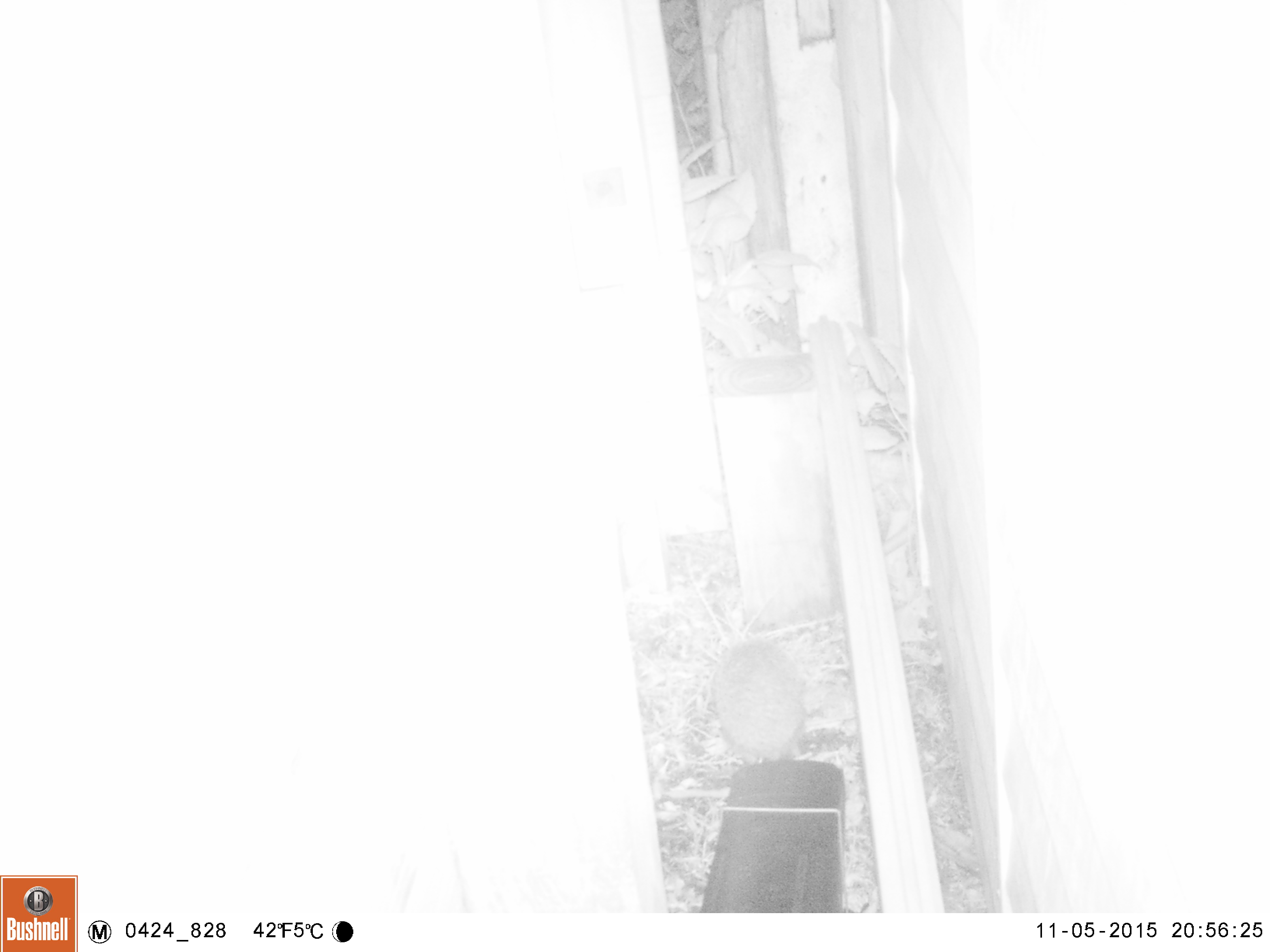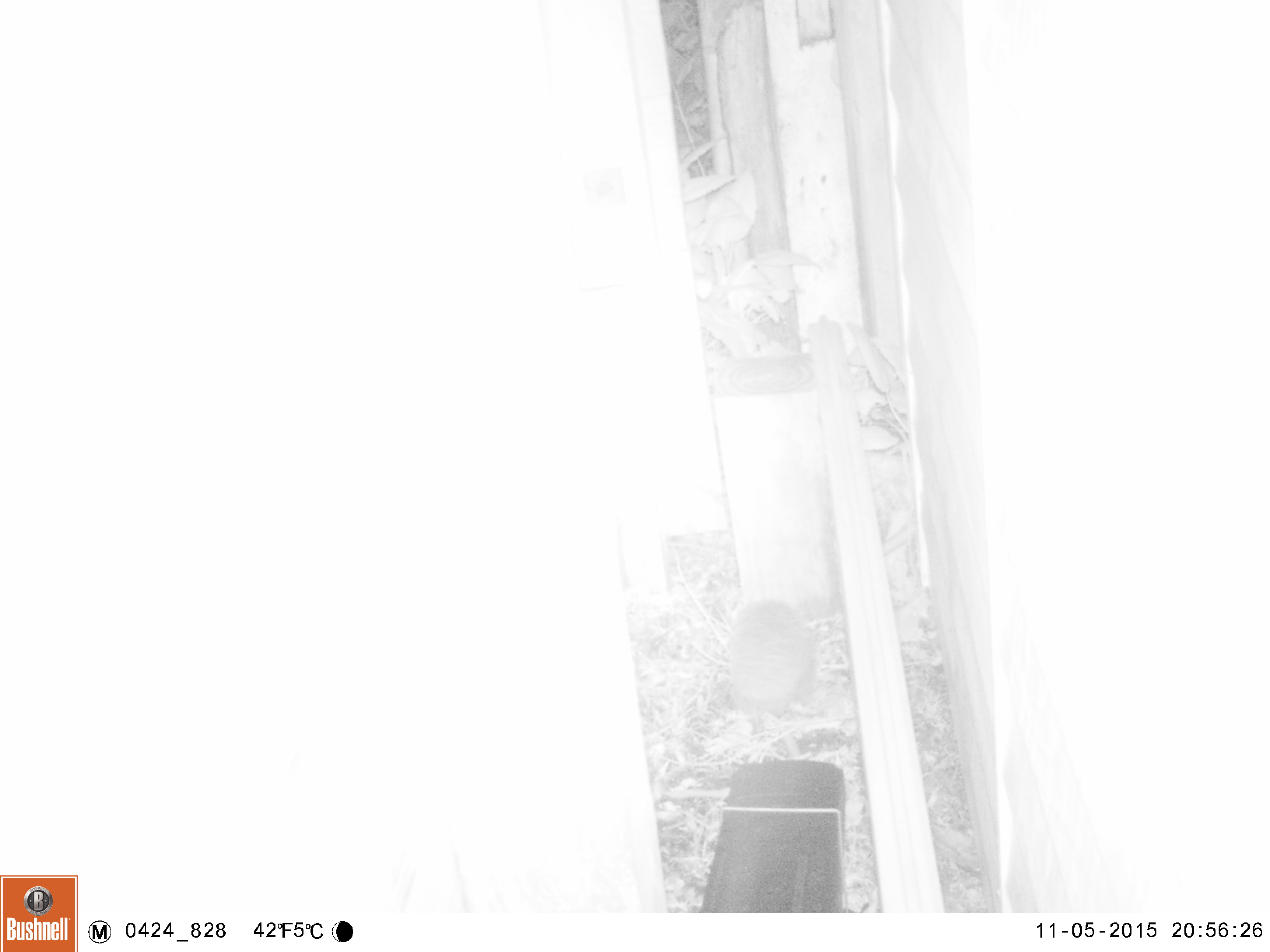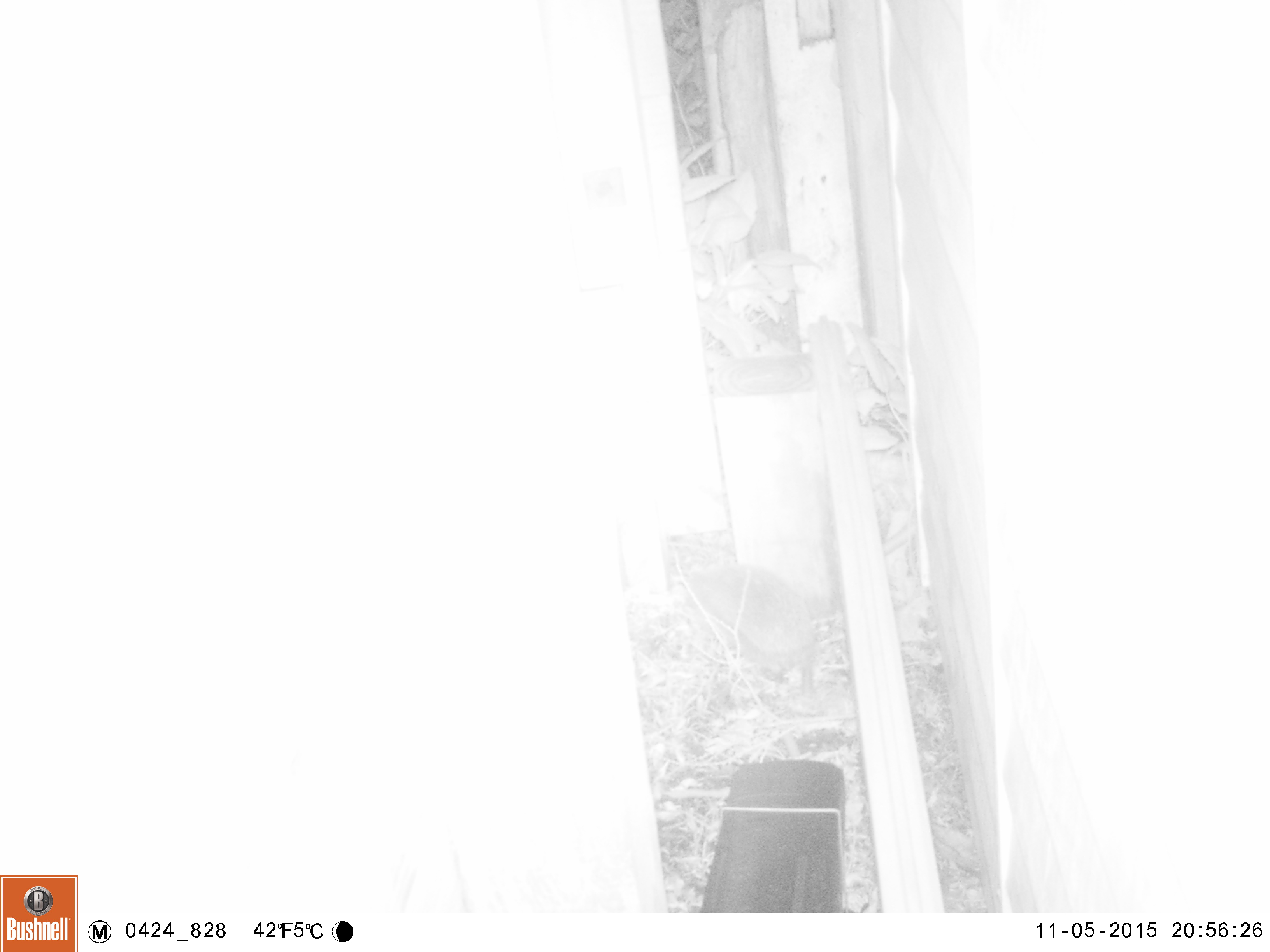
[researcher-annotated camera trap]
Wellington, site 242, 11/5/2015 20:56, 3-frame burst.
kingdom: Animalia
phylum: Chordata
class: Mammalia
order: Eulipotyphla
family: Erinaceidae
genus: Erinaceus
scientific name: Erinaceus europaeus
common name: hedgehog